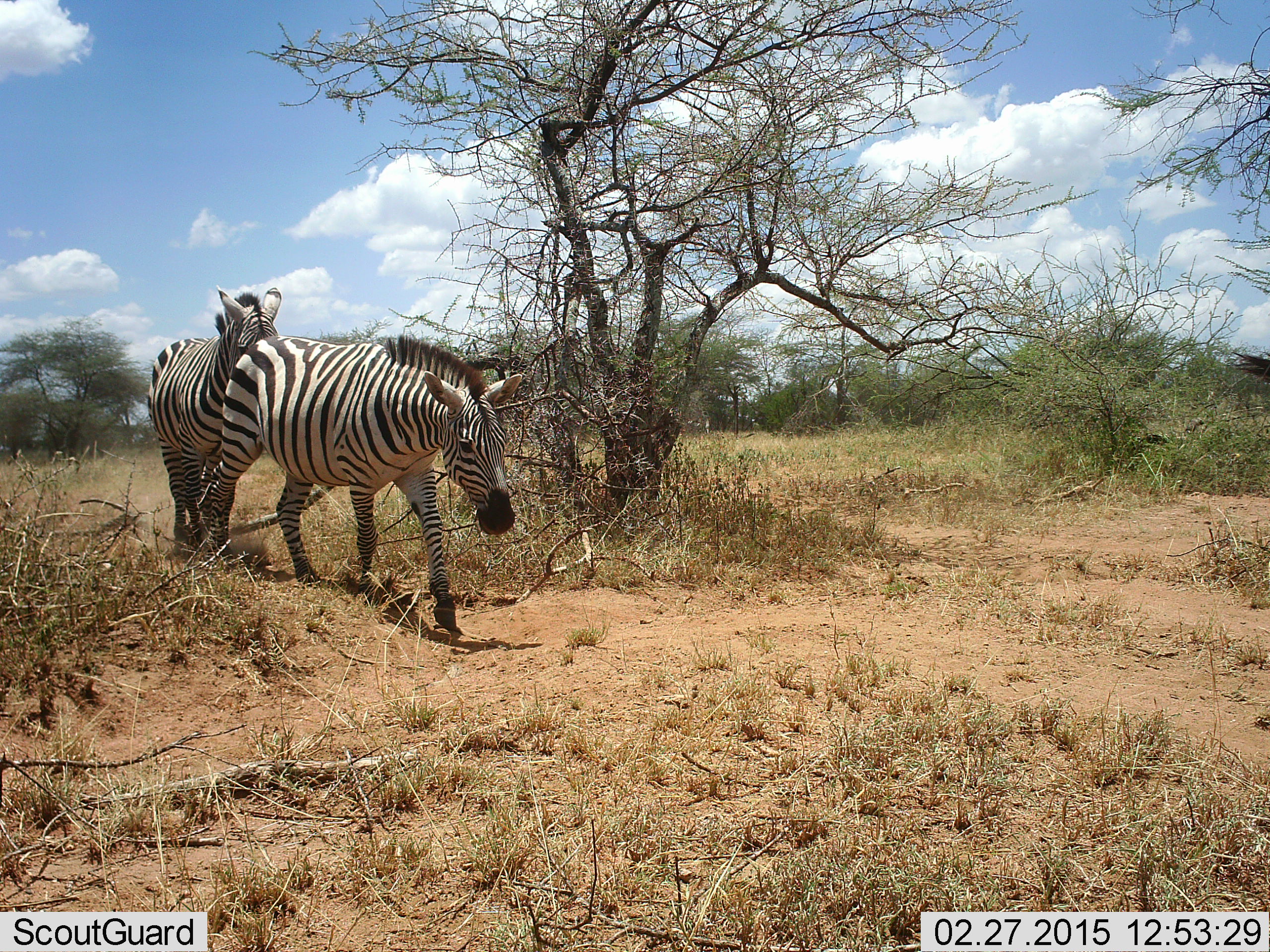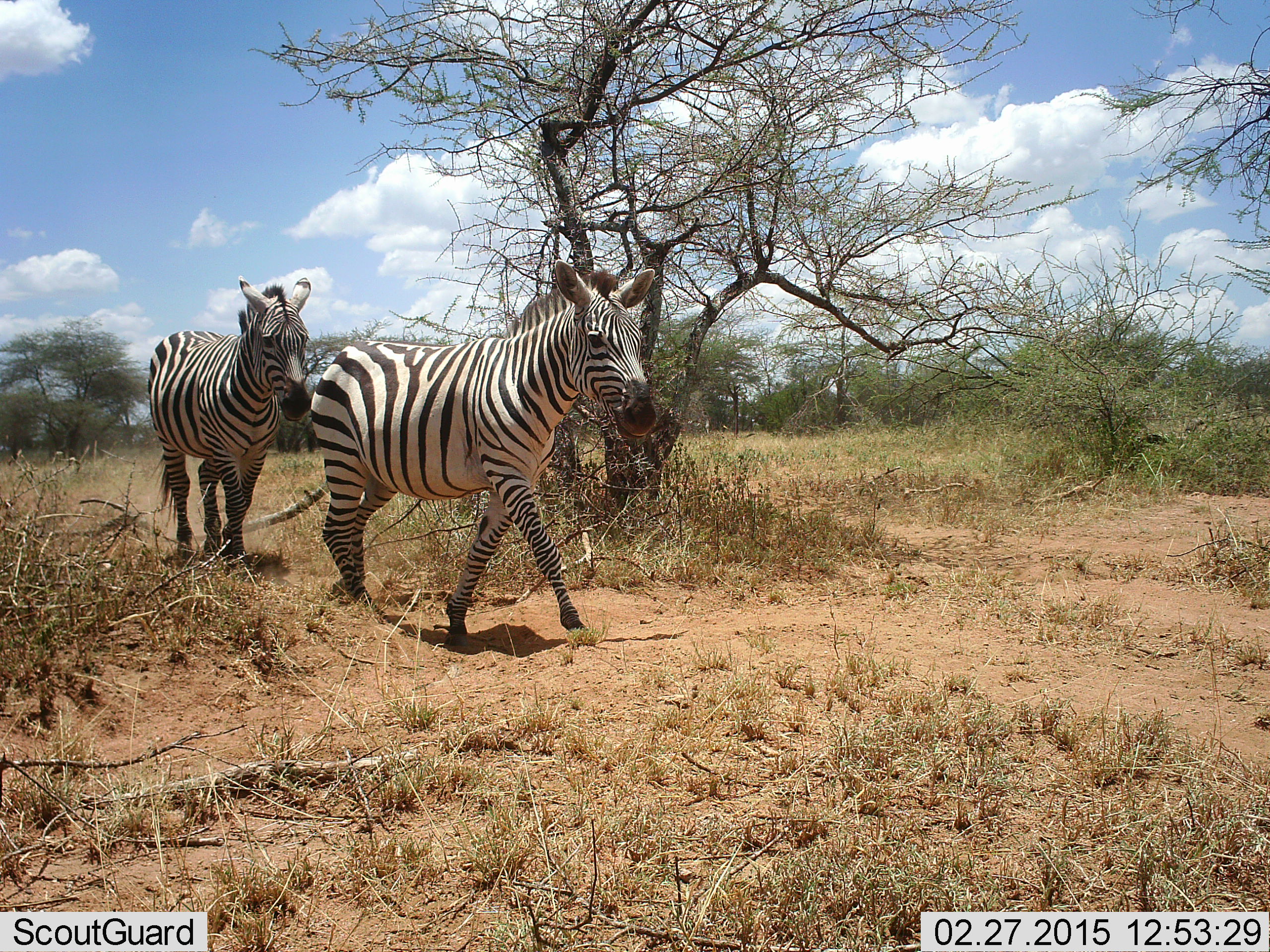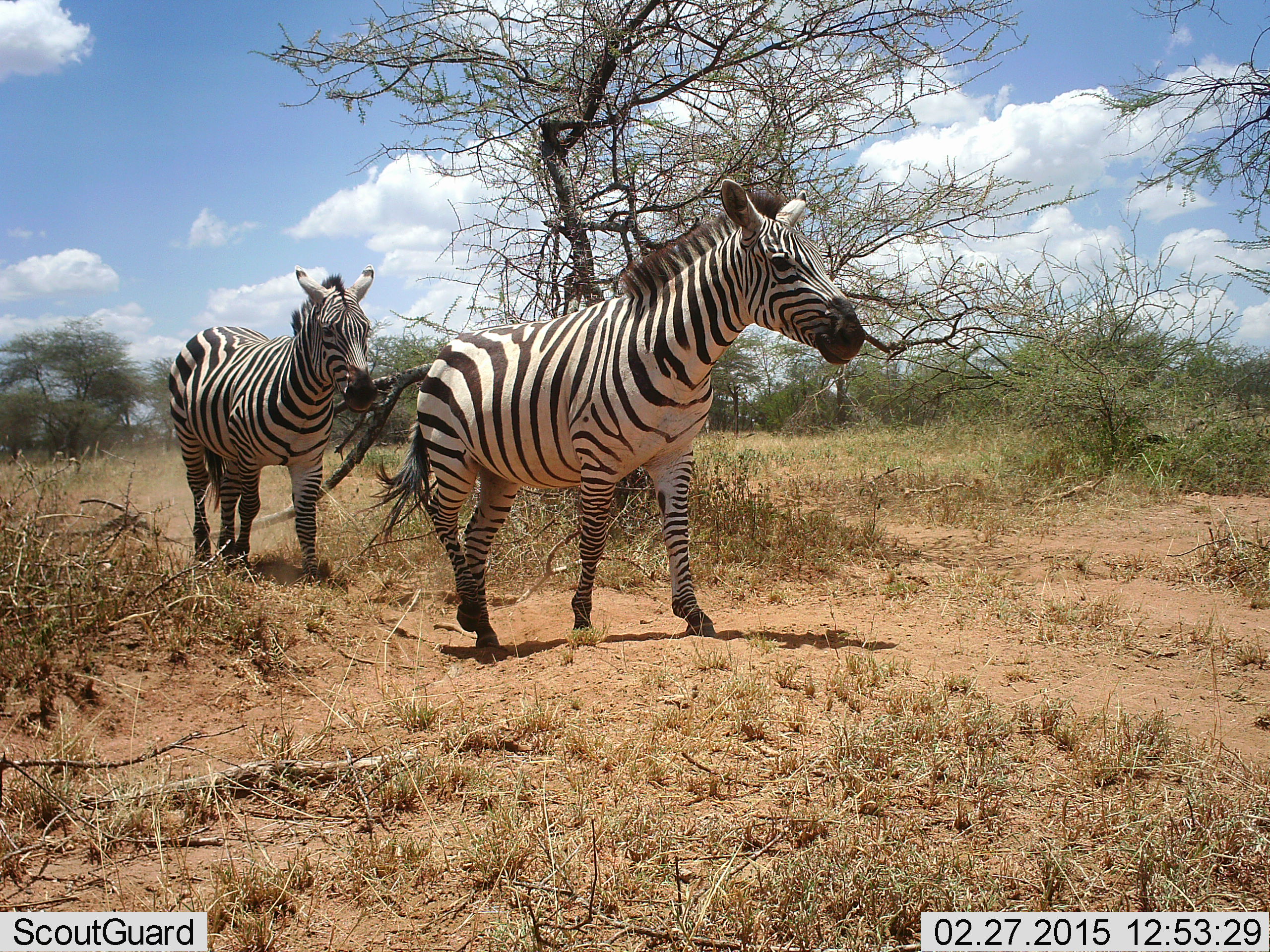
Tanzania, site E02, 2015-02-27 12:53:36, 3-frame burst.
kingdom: Animalia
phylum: Chordata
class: Mammalia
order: Perissodactyla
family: Equidae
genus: Equus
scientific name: Equus quagga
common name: plains zebra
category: zebra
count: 2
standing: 0%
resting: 0%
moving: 100%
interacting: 0%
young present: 0%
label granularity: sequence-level